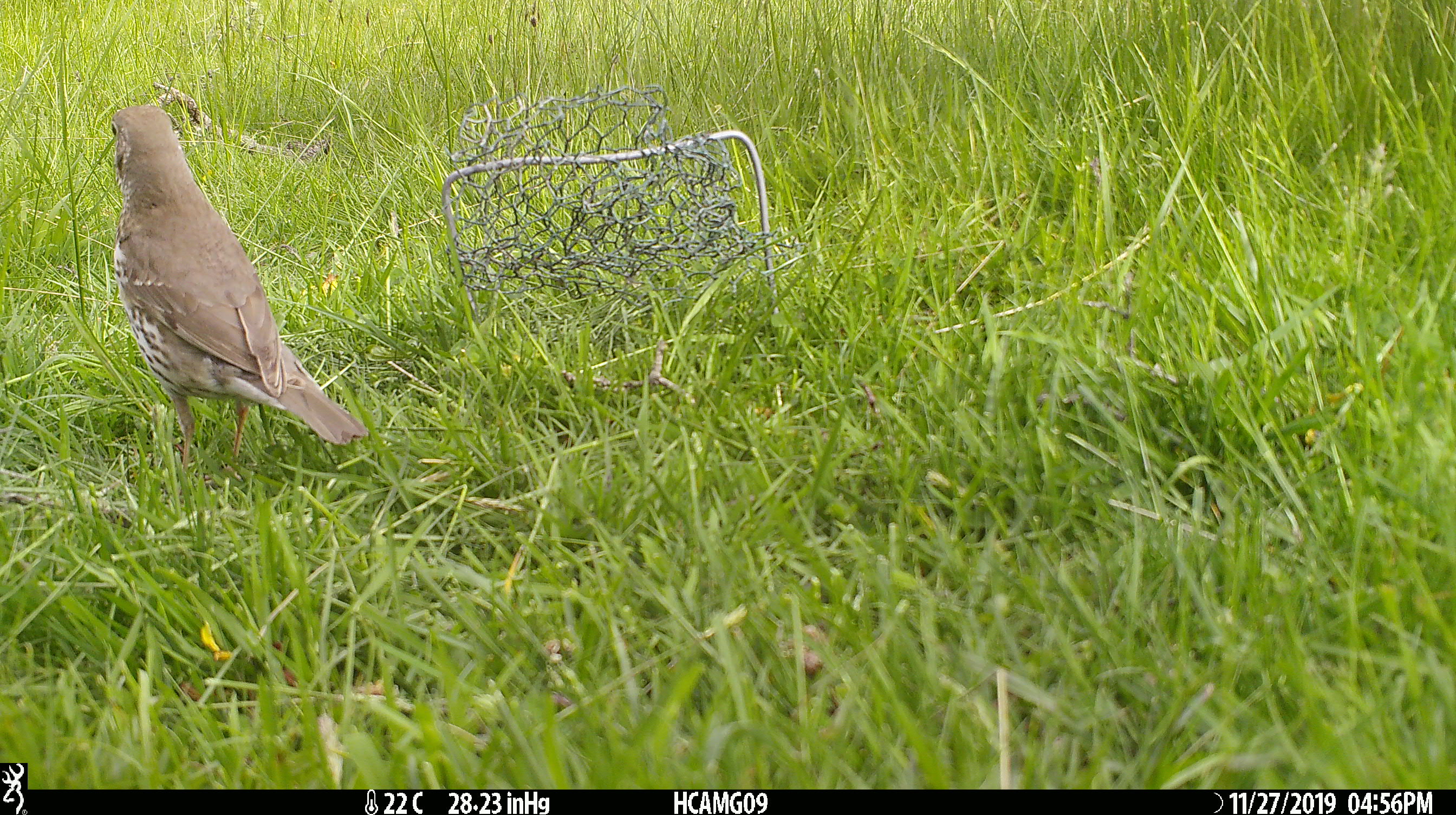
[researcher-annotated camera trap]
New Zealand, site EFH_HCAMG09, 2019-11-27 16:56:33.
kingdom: Animalia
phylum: Chordata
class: Aves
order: Passeriformes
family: Turdidae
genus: Turdus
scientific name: Turdus philomelos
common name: song thrush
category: thrush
Thrush (song thrush) (Turdus philomelos).